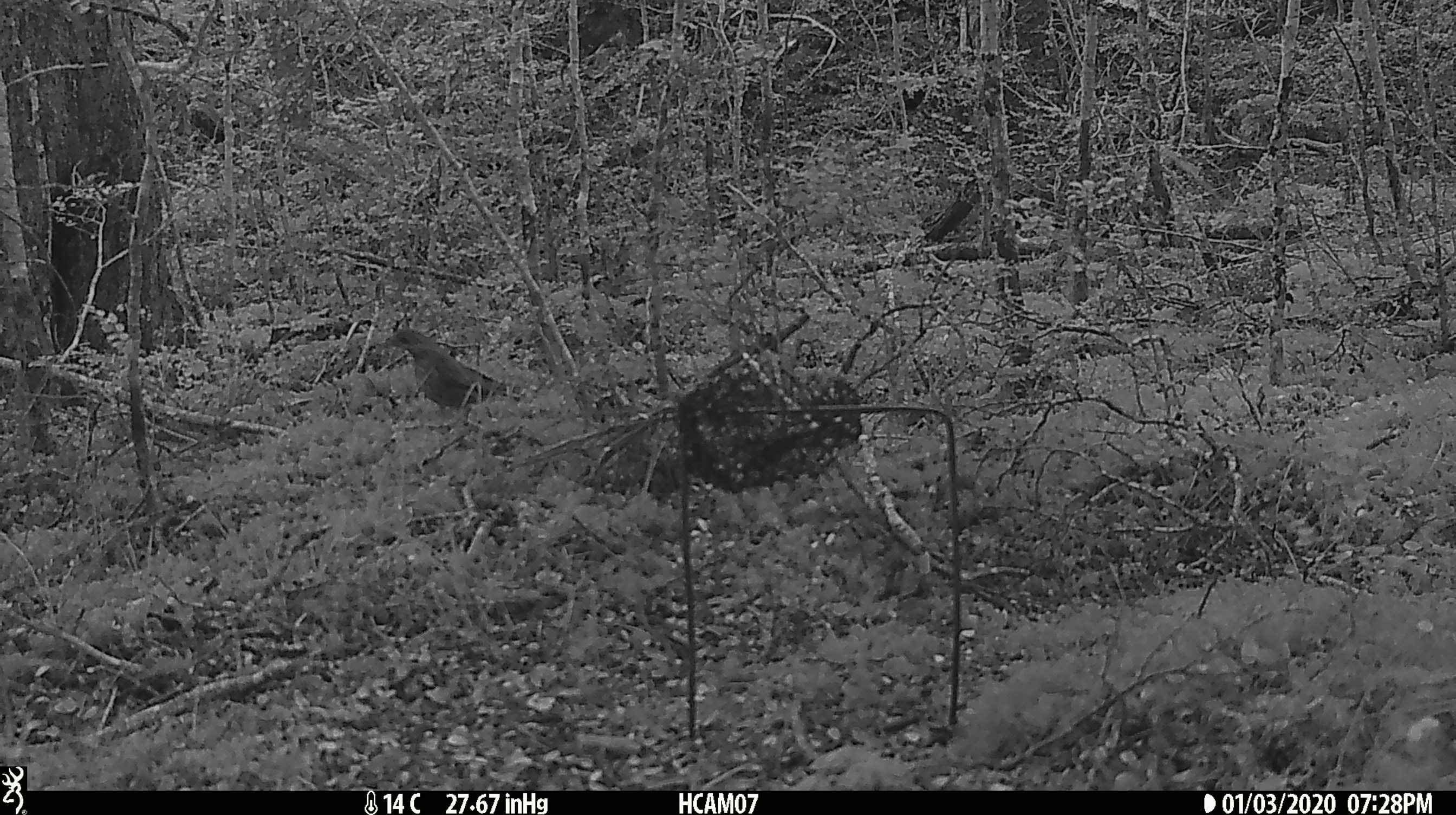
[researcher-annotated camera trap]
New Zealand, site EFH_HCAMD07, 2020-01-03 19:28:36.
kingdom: Animalia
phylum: Chordata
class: Aves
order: Passeriformes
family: Turdidae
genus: Turdus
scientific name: Turdus philomelos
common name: song thrush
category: thrush